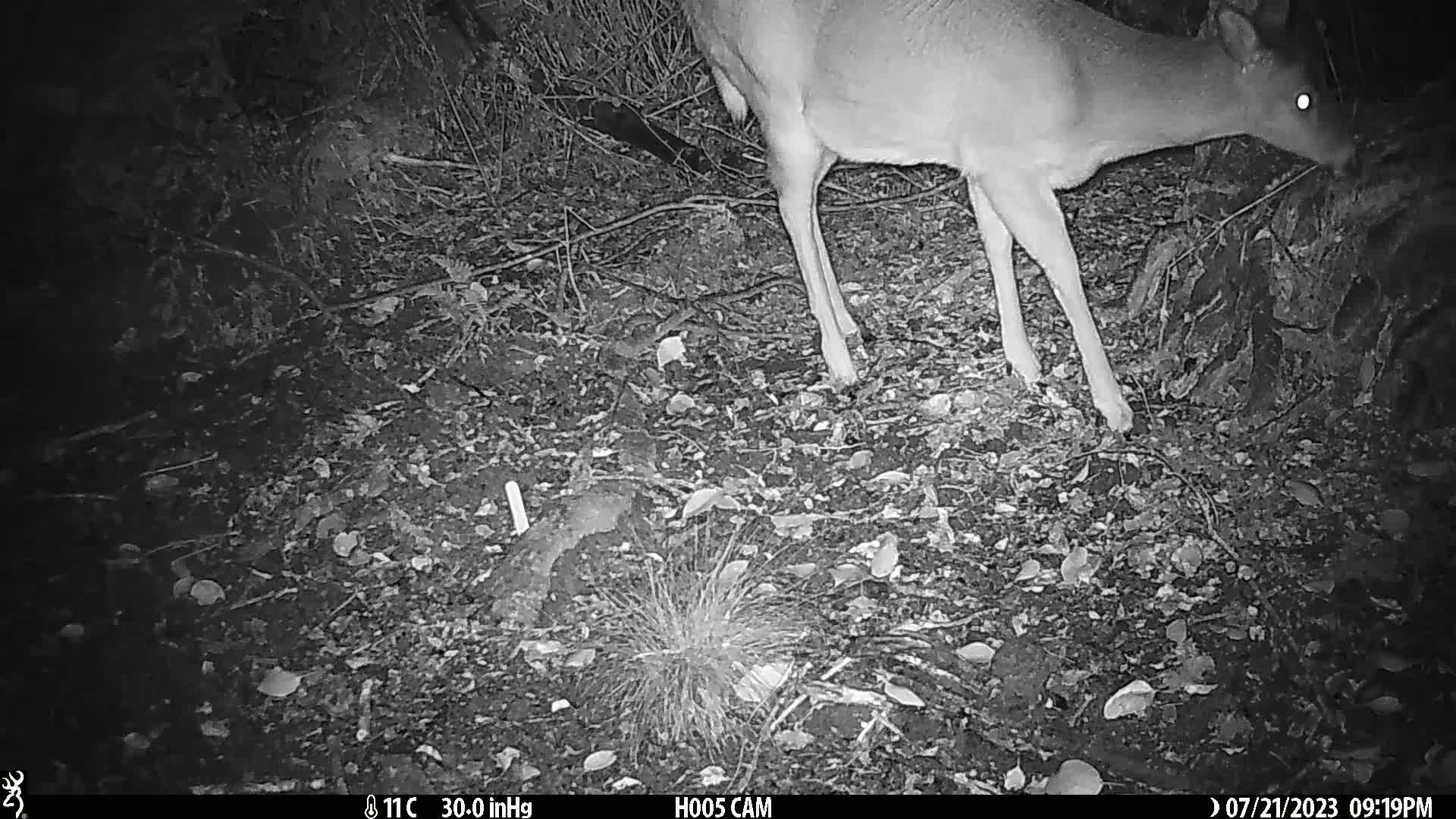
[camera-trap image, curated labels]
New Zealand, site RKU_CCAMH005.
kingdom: Animalia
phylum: Chordata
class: Mammalia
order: Artiodactyla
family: Cervidae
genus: Odocoileus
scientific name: Odocoileus virginianus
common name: white-tailed deer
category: white tailed deer